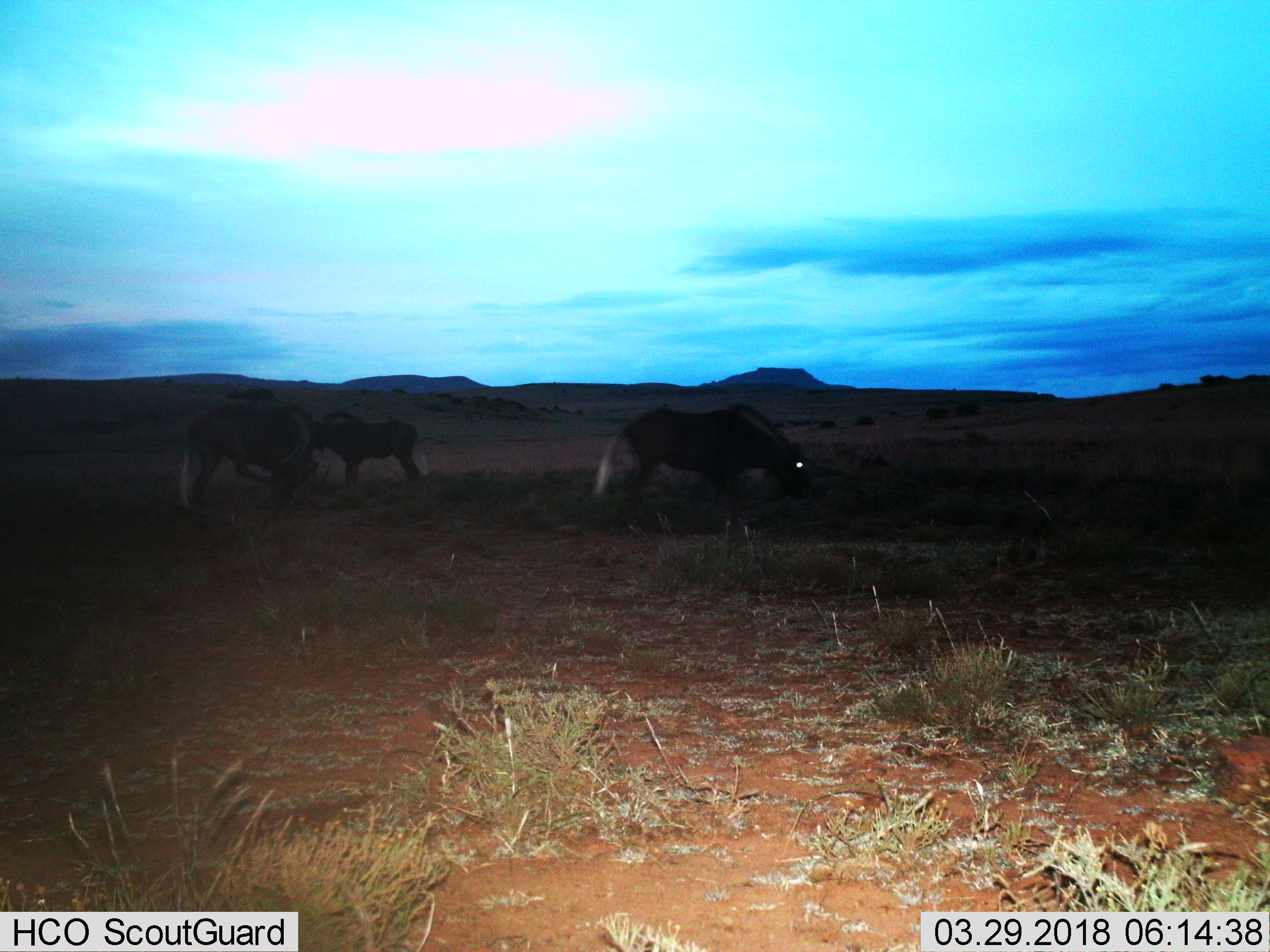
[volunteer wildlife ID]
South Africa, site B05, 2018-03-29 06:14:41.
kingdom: Animalia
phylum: Chordata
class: Mammalia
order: Artiodactyla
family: Bovidae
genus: Connochaetes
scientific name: Connochaetes gnou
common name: black wildebeest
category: wildebeestblack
Wildebeestblack (black wildebeest) (Connochaetes gnou), count 3. Behavior (volunteer vote fractions): standing 100%, resting 0%, moving 50%, interacting 0%. Young present (vote fraction): 25%. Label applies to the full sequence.